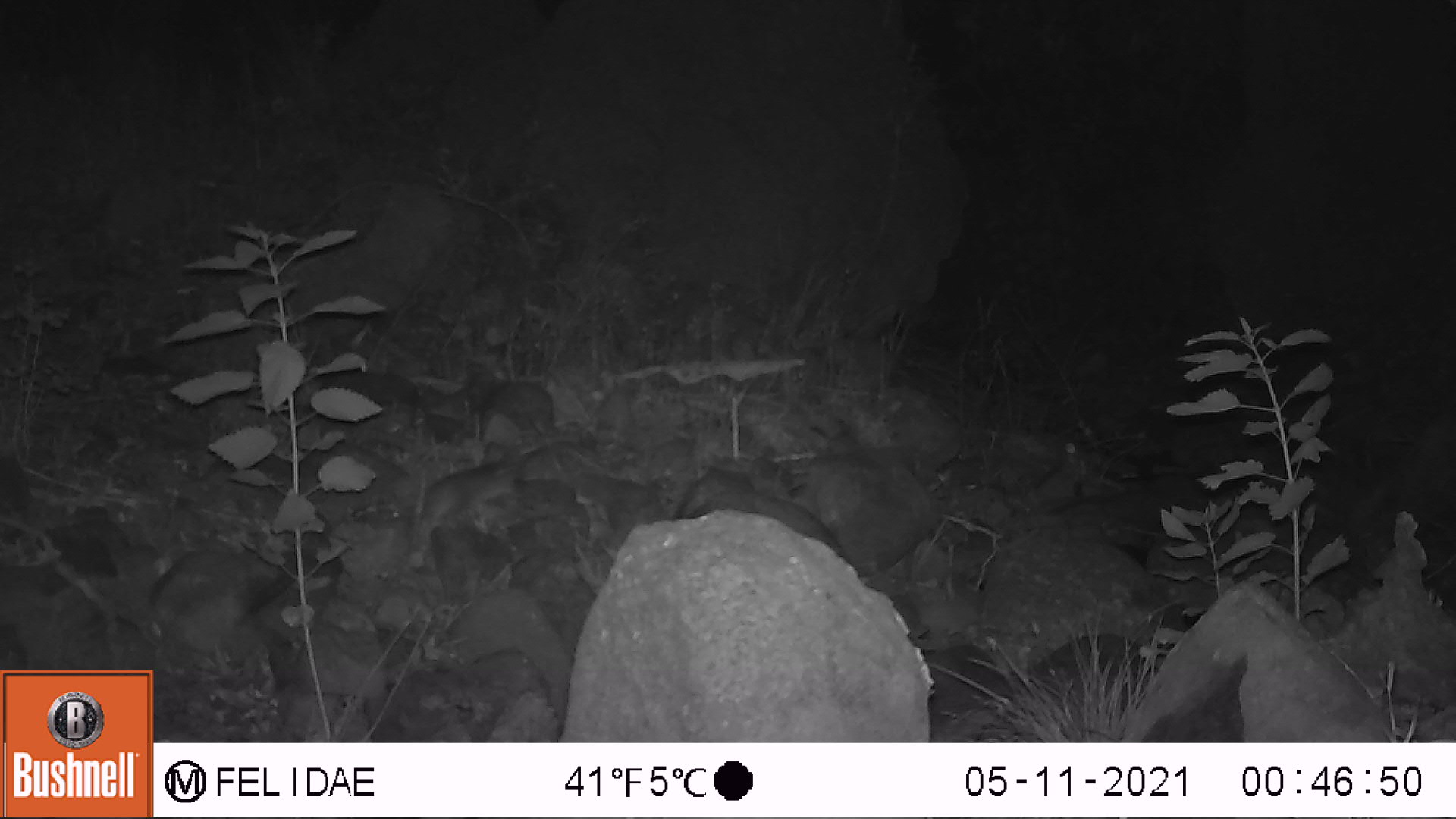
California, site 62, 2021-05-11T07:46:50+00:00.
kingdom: Animalia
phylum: Chordata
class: Mammalia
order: Rodentia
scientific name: Rodentia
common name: mouse or rat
Mouse or rat (Rodentia).